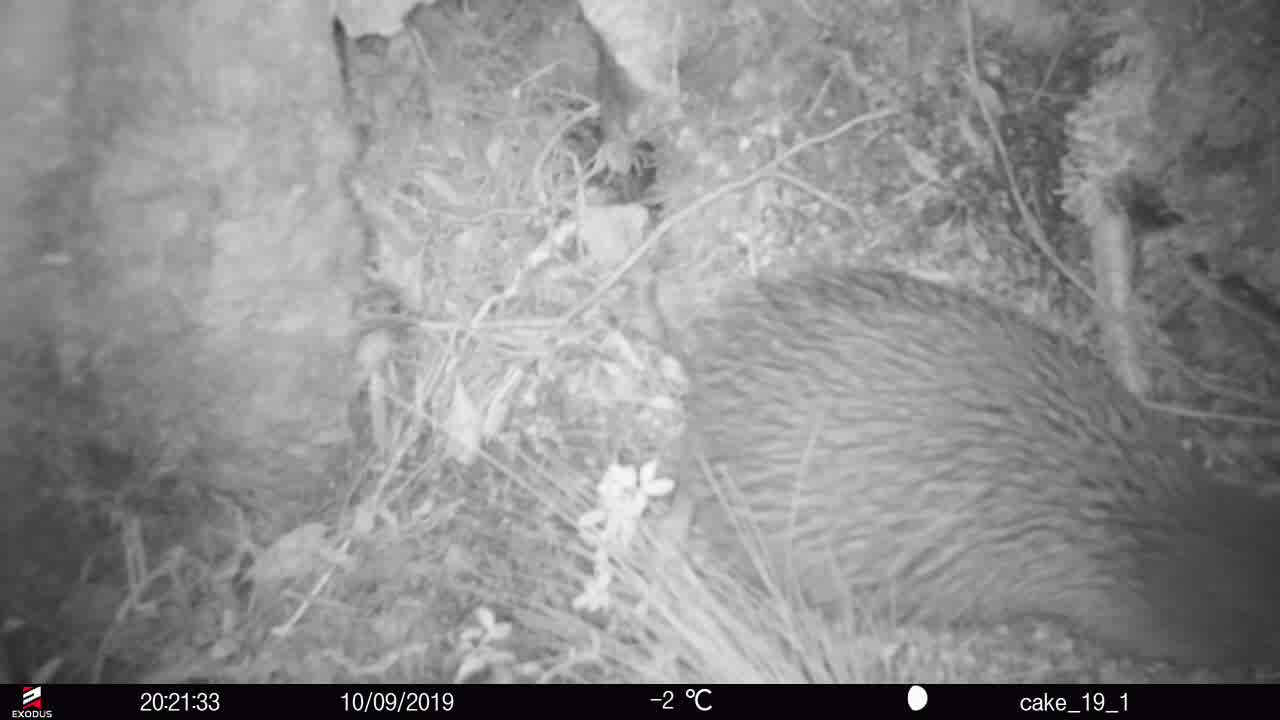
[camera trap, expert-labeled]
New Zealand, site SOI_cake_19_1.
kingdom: Animalia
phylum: Chordata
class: Aves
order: Apterygiformes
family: Apterygidae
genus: Apteryx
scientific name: Apteryx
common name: kiwi